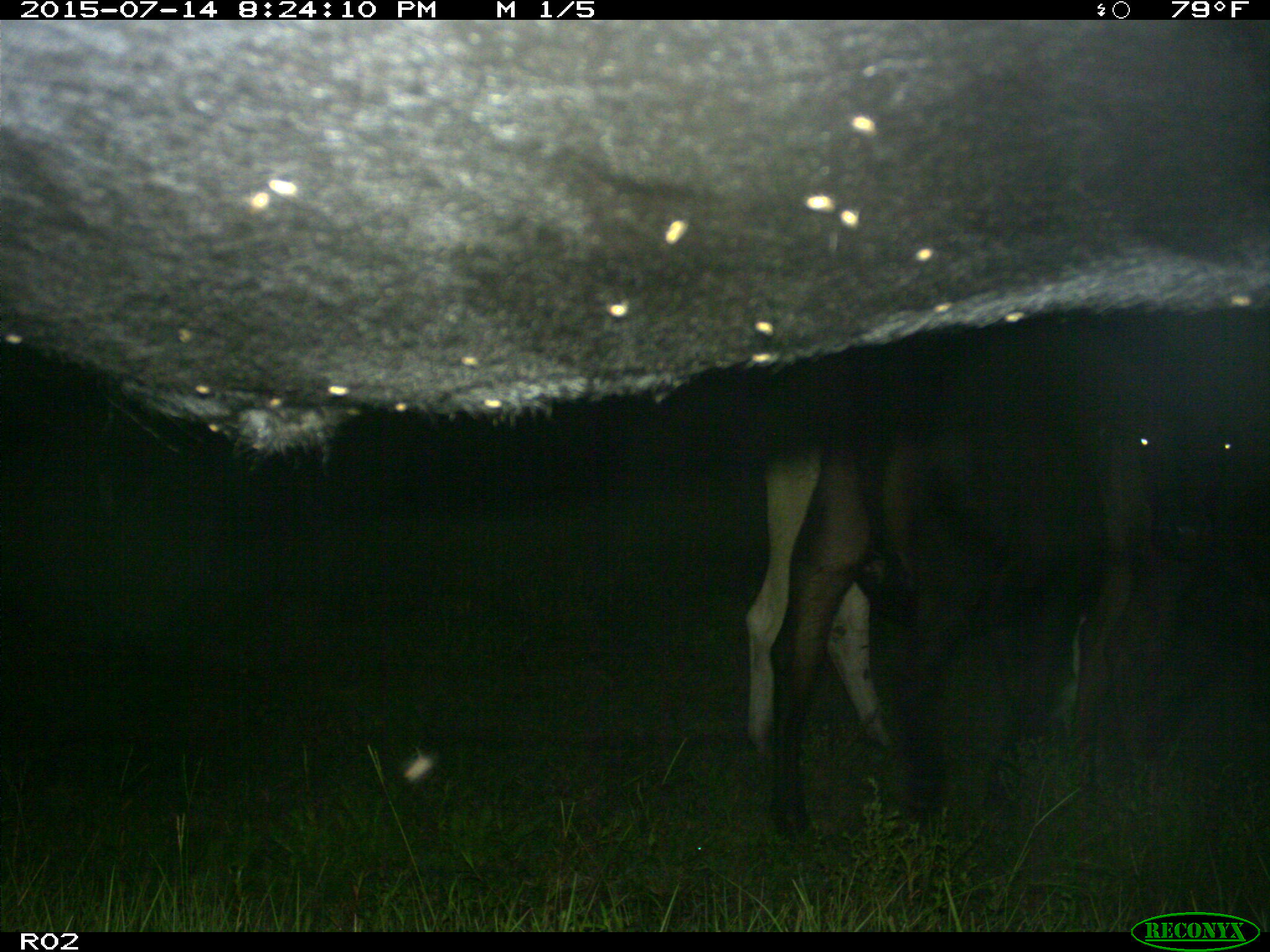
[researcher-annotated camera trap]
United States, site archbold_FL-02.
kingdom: Animalia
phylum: Chordata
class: Mammalia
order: Artiodactyla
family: Bovidae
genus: Bos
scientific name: Bos taurus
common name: domestic cow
Bos taurus (domestic cow).